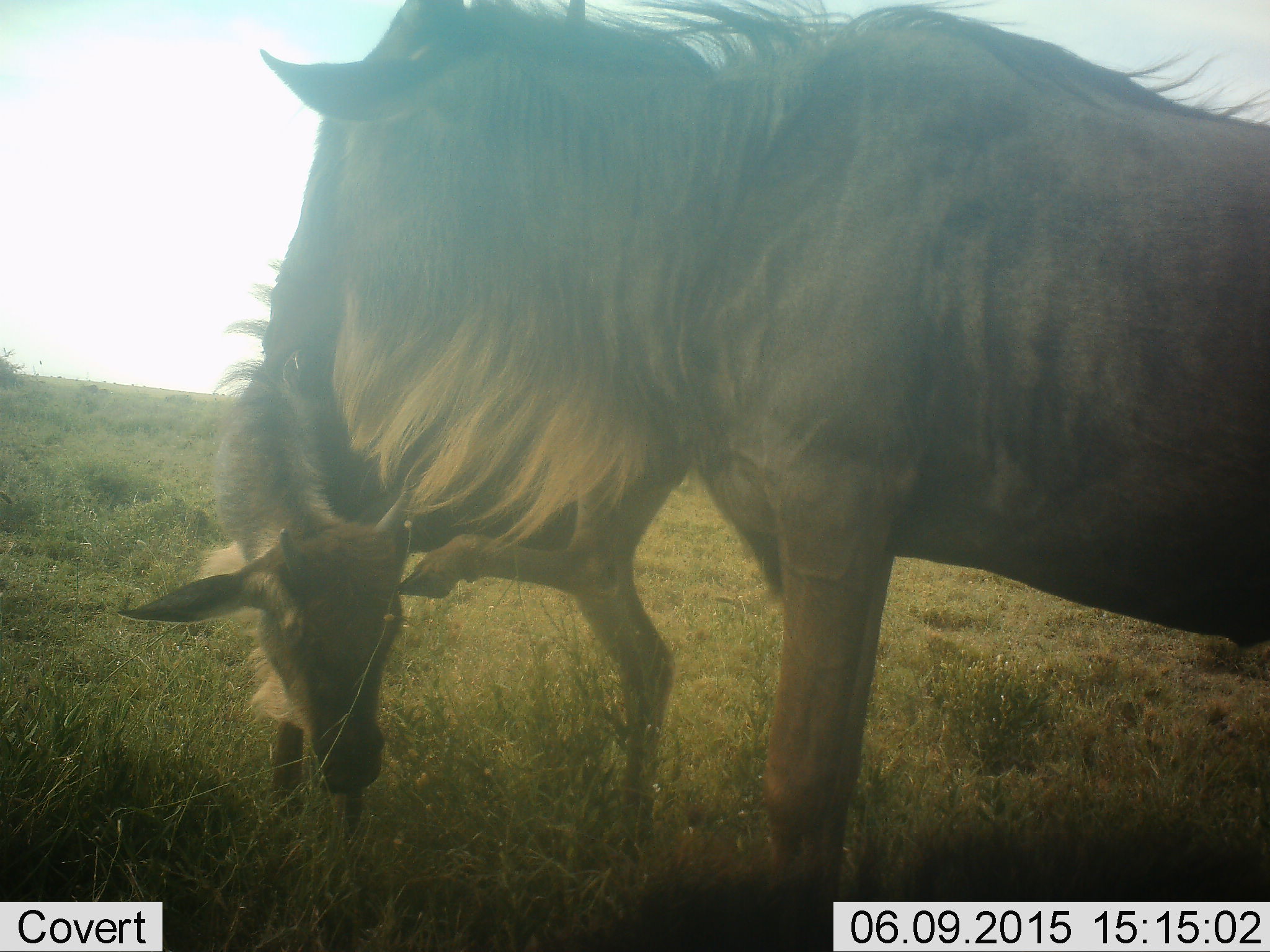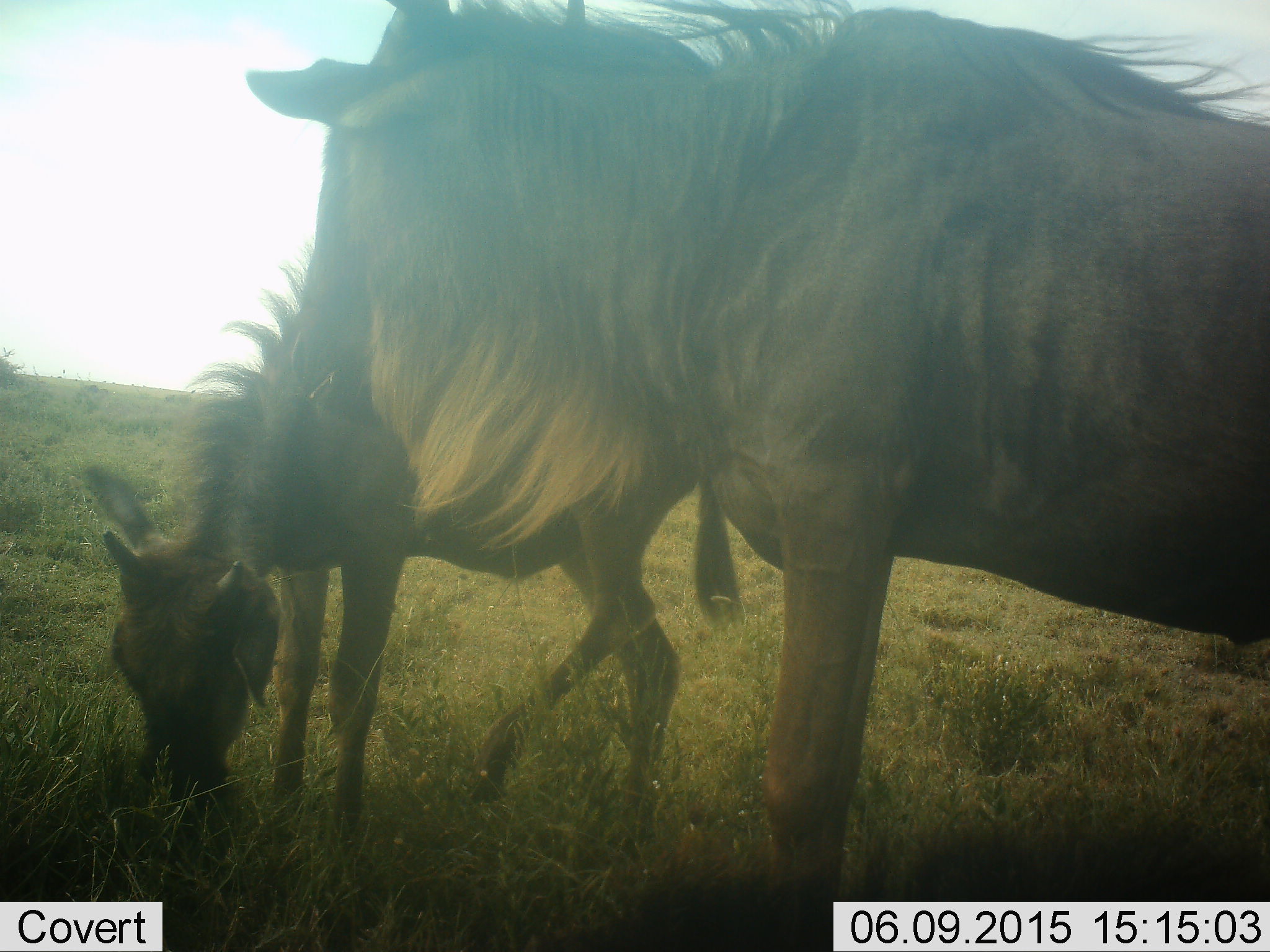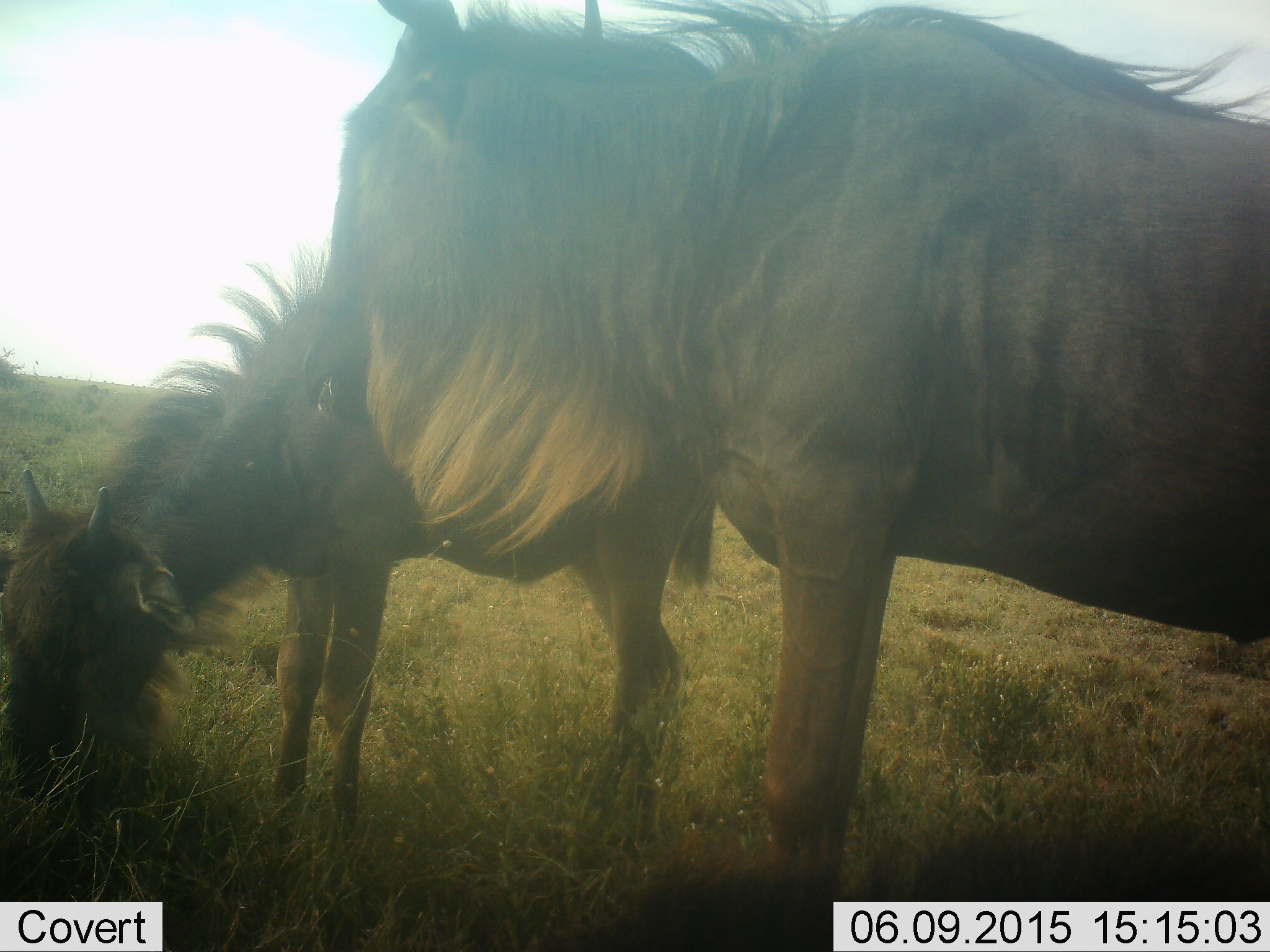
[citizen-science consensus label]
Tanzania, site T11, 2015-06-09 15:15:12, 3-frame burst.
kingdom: Animalia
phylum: Chordata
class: Mammalia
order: Artiodactyla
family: Bovidae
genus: Connochaetes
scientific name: Connochaetes taurinus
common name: blue wildebeest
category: wildebeest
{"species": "wildebeest (blue wildebeest) (Connochaetes taurinus)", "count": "2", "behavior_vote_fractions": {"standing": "100%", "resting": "0%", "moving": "0%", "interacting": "10%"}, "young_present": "40%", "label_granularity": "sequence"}